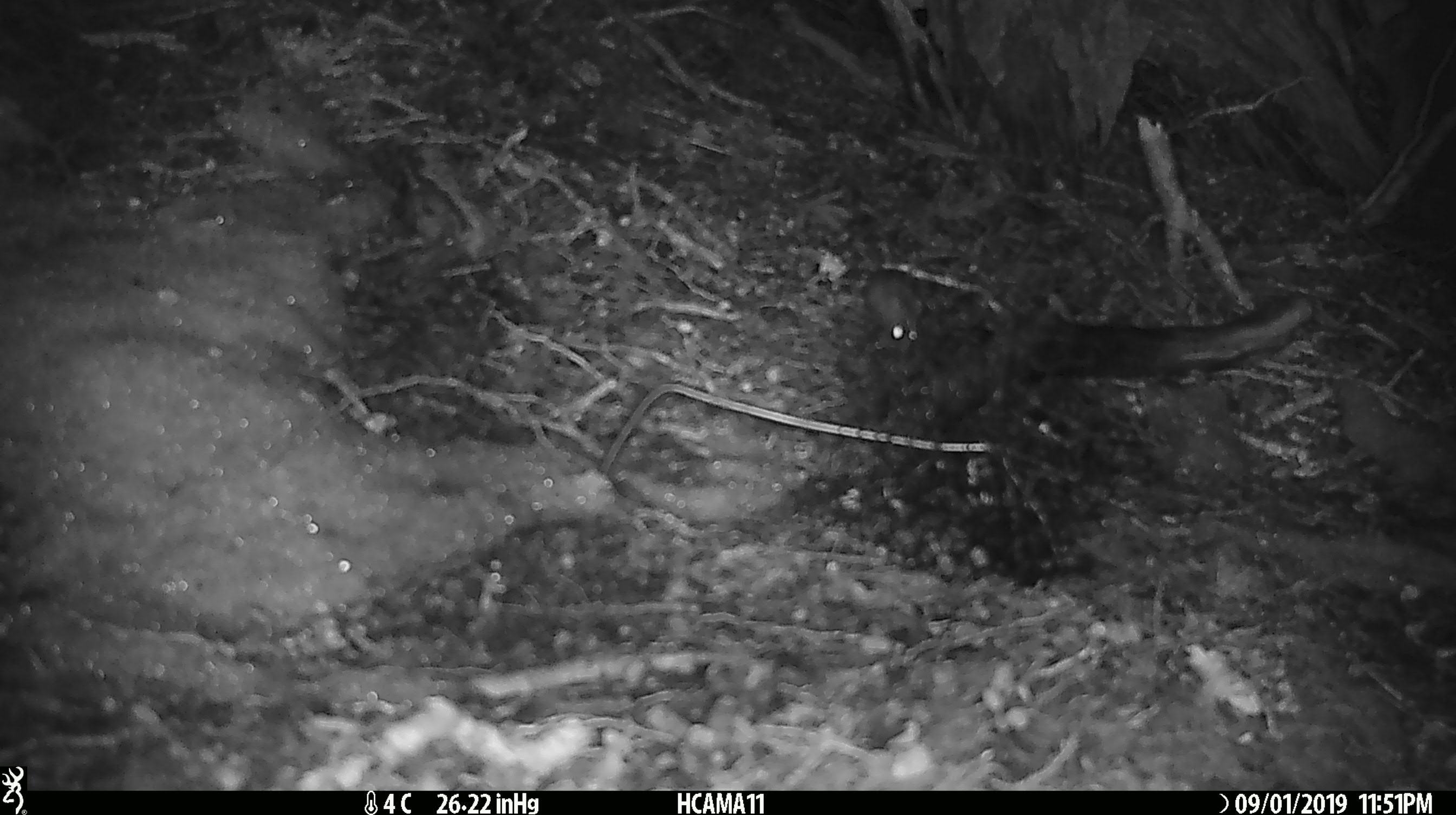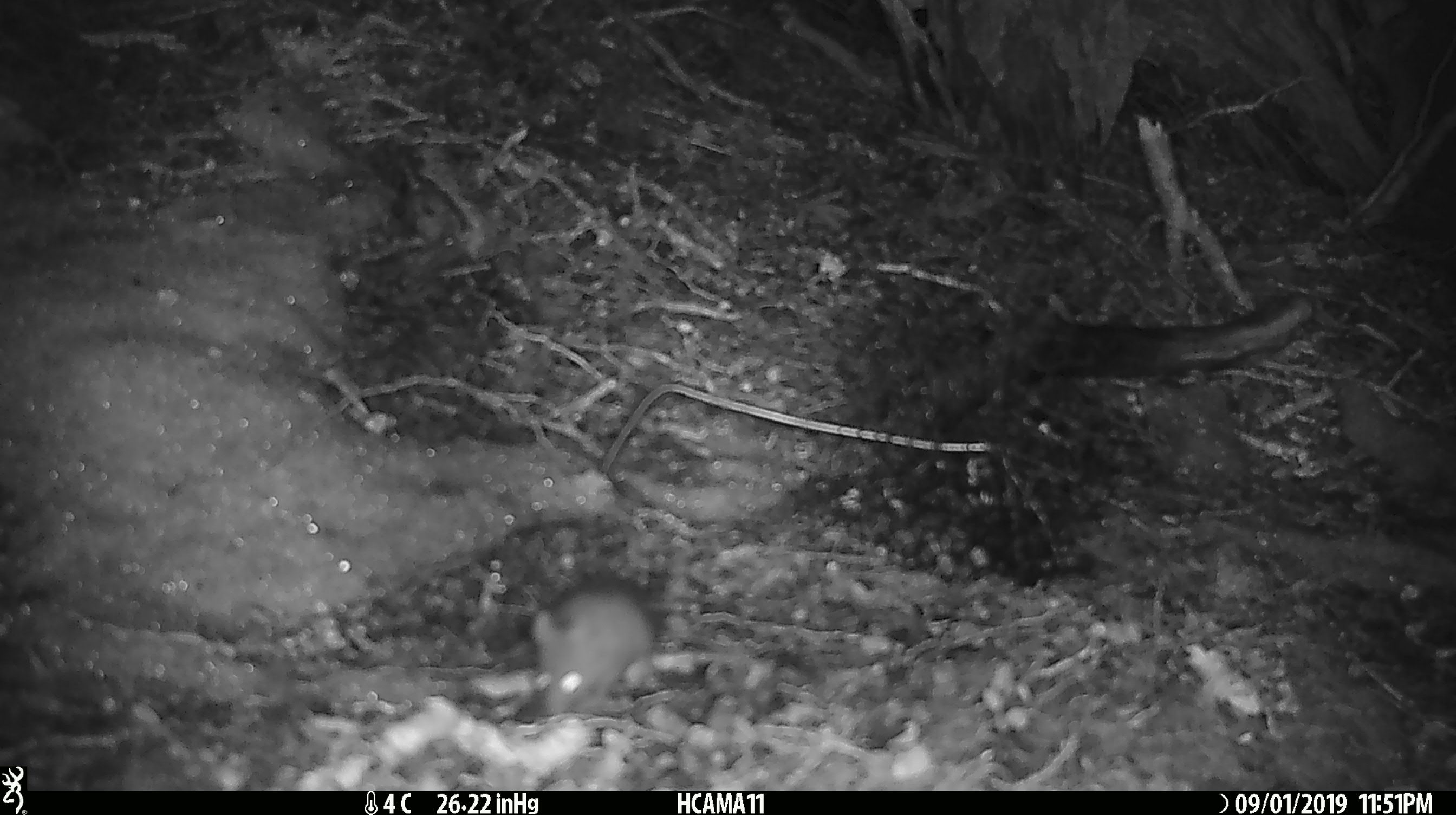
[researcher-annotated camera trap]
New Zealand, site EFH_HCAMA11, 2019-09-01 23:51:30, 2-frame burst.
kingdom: Animalia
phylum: Chordata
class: Mammalia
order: Rodentia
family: Muridae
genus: Mus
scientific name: Mus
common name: mouse